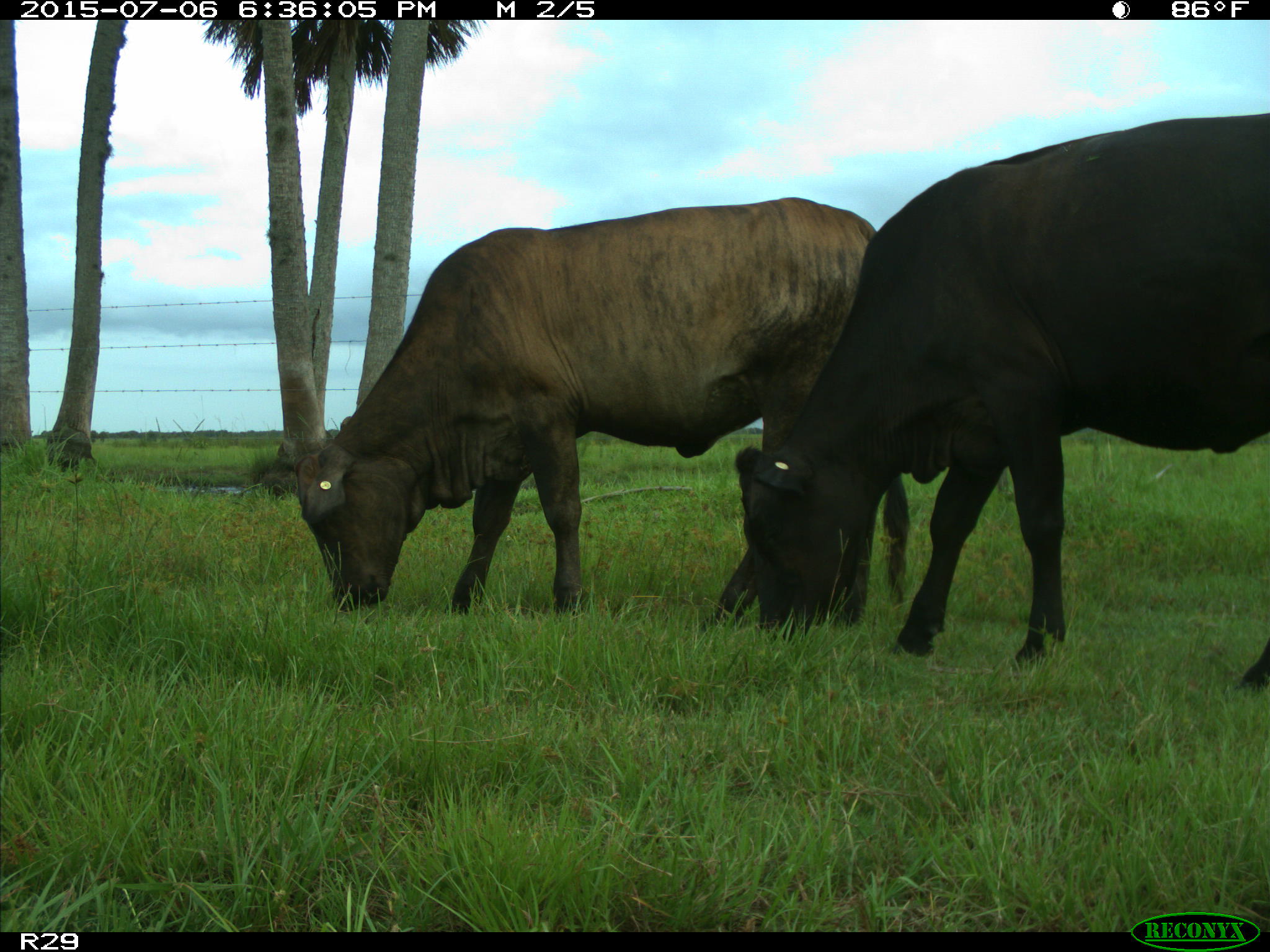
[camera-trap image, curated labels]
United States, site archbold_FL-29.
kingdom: Animalia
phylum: Chordata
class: Mammalia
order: Artiodactyla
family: Bovidae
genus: Bos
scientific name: Bos taurus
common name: domestic cow